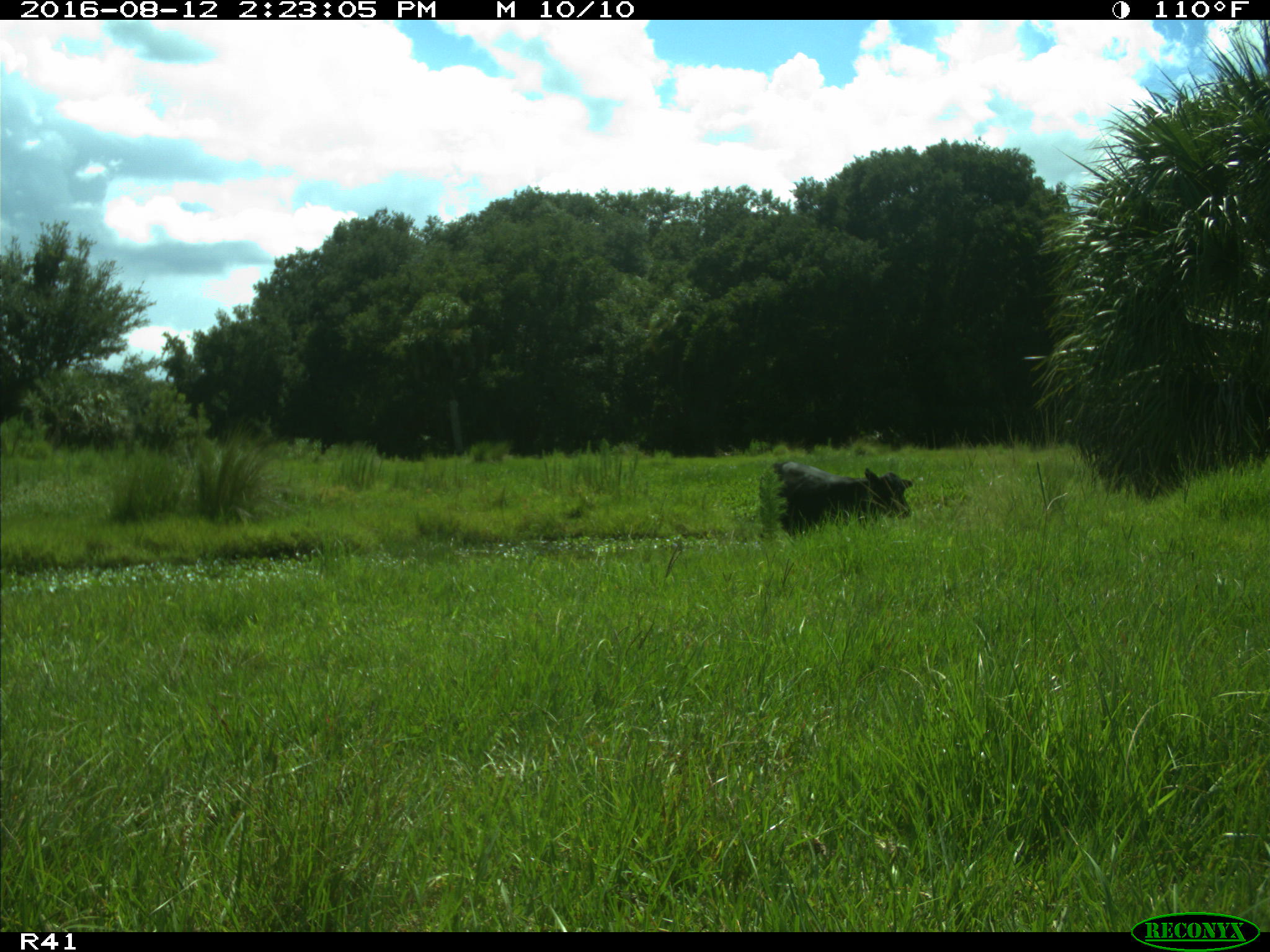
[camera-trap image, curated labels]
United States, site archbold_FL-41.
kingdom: Animalia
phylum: Chordata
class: Mammalia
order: Artiodactyla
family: Bovidae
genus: Bos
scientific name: Bos taurus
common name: domestic cow